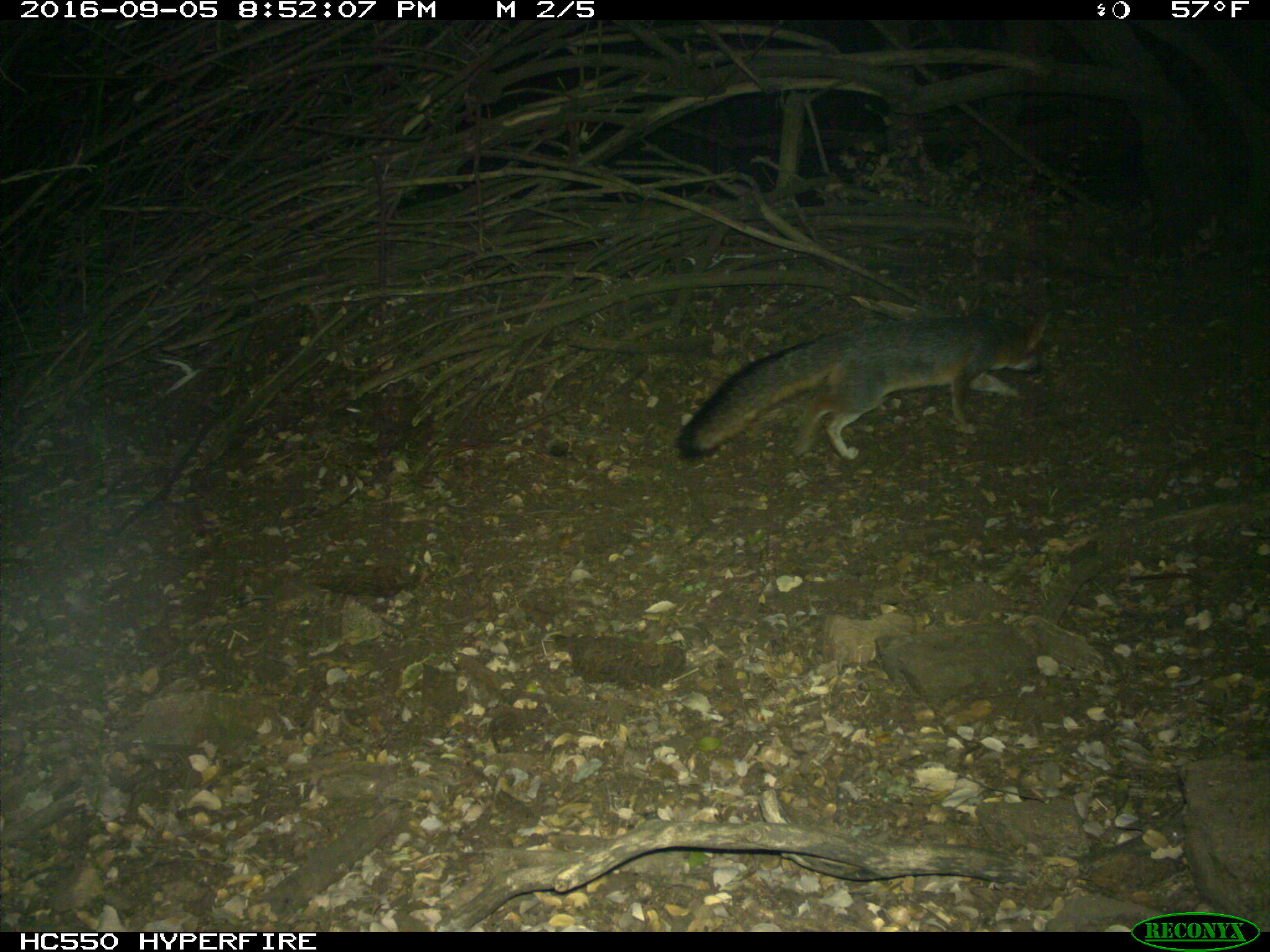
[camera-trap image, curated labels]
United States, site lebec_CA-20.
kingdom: Animalia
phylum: Chordata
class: Mammalia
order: Carnivora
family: Canidae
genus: Urocyon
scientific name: Urocyon cinereoargenteus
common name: gray fox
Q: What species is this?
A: Urocyon cinereoargenteus (gray fox).